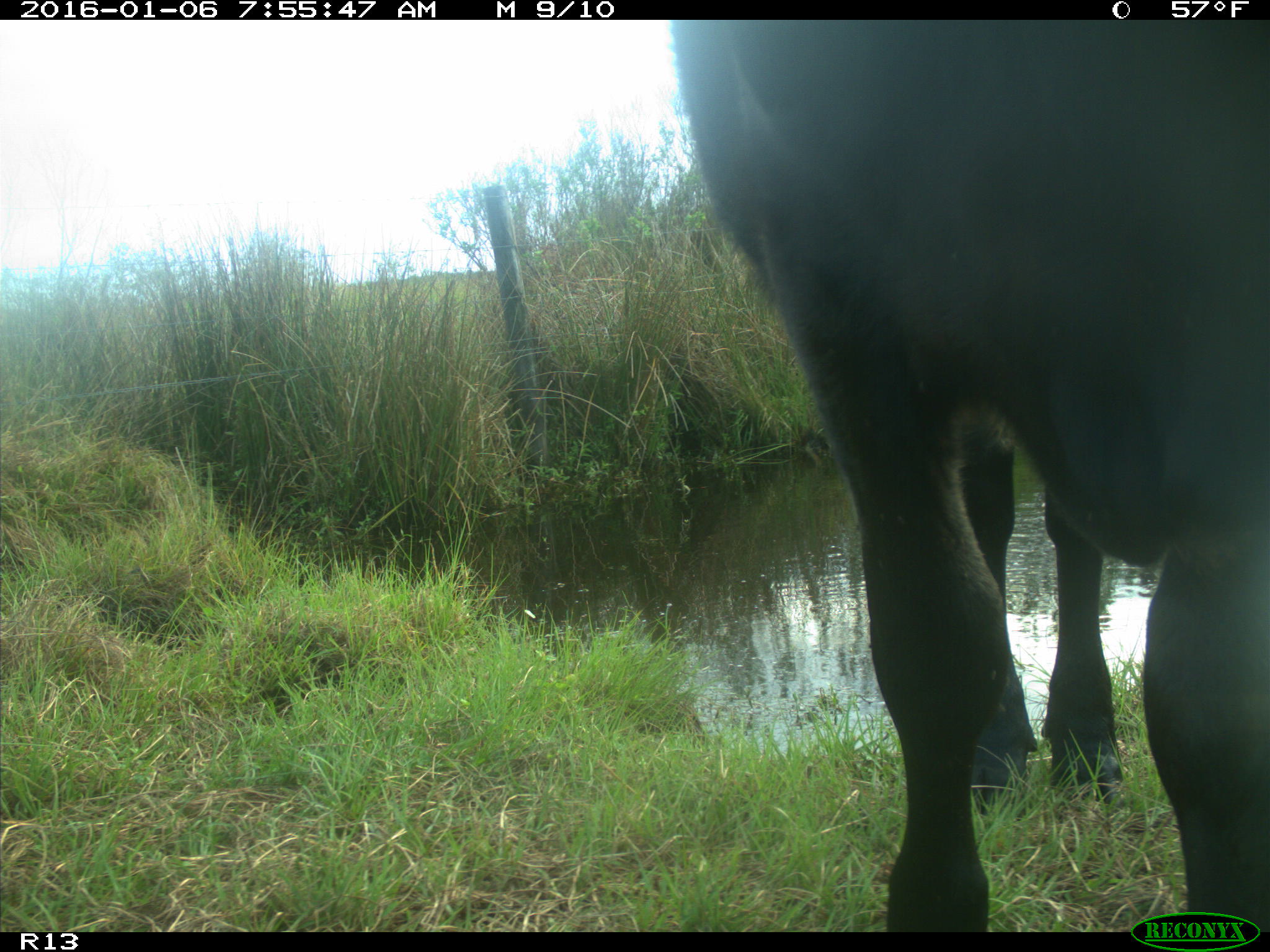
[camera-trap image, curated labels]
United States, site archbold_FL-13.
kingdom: Animalia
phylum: Chordata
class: Mammalia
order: Artiodactyla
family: Bovidae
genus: Bos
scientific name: Bos taurus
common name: domestic cow